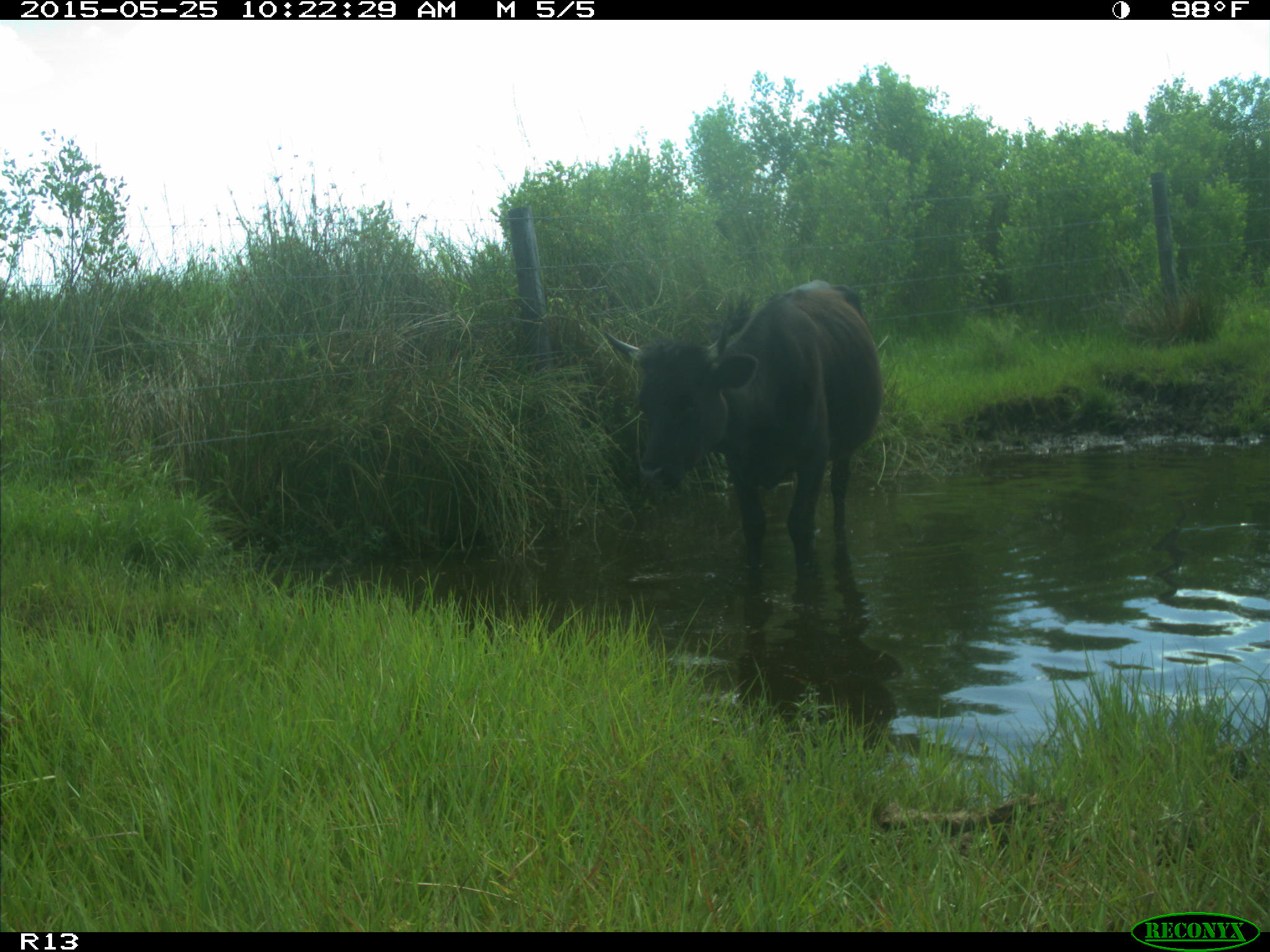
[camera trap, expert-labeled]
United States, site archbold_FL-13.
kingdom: Animalia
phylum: Chordata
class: Mammalia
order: Artiodactyla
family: Bovidae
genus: Bos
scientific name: Bos taurus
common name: domestic cow